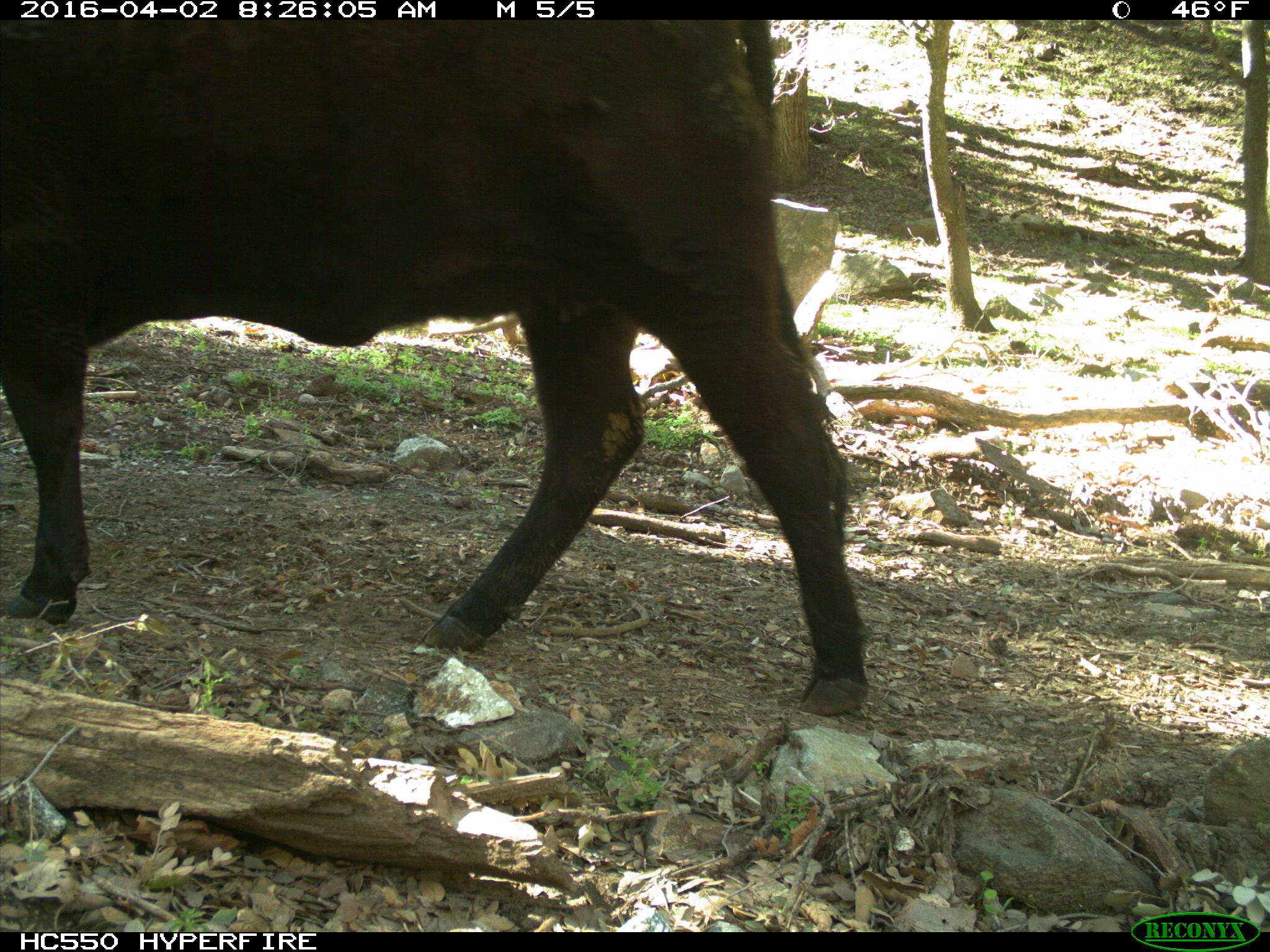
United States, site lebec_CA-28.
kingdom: Animalia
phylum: Chordata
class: Mammalia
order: Artiodactyla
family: Bovidae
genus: Bos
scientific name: Bos taurus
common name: domestic cow